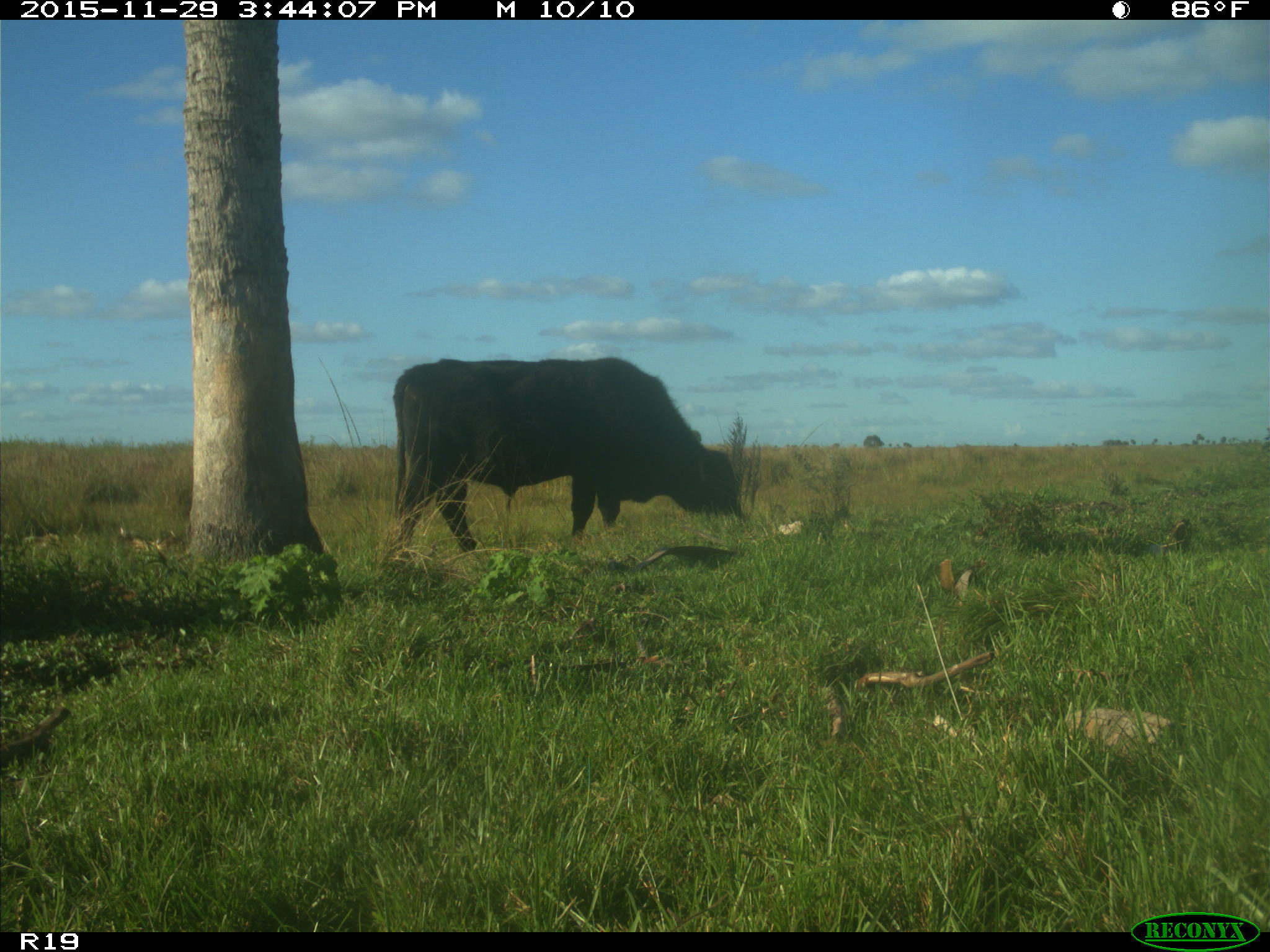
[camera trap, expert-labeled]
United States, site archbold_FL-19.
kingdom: Animalia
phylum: Chordata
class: Mammalia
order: Artiodactyla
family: Bovidae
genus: Bos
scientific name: Bos taurus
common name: domestic cow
Bos taurus (domestic cow).